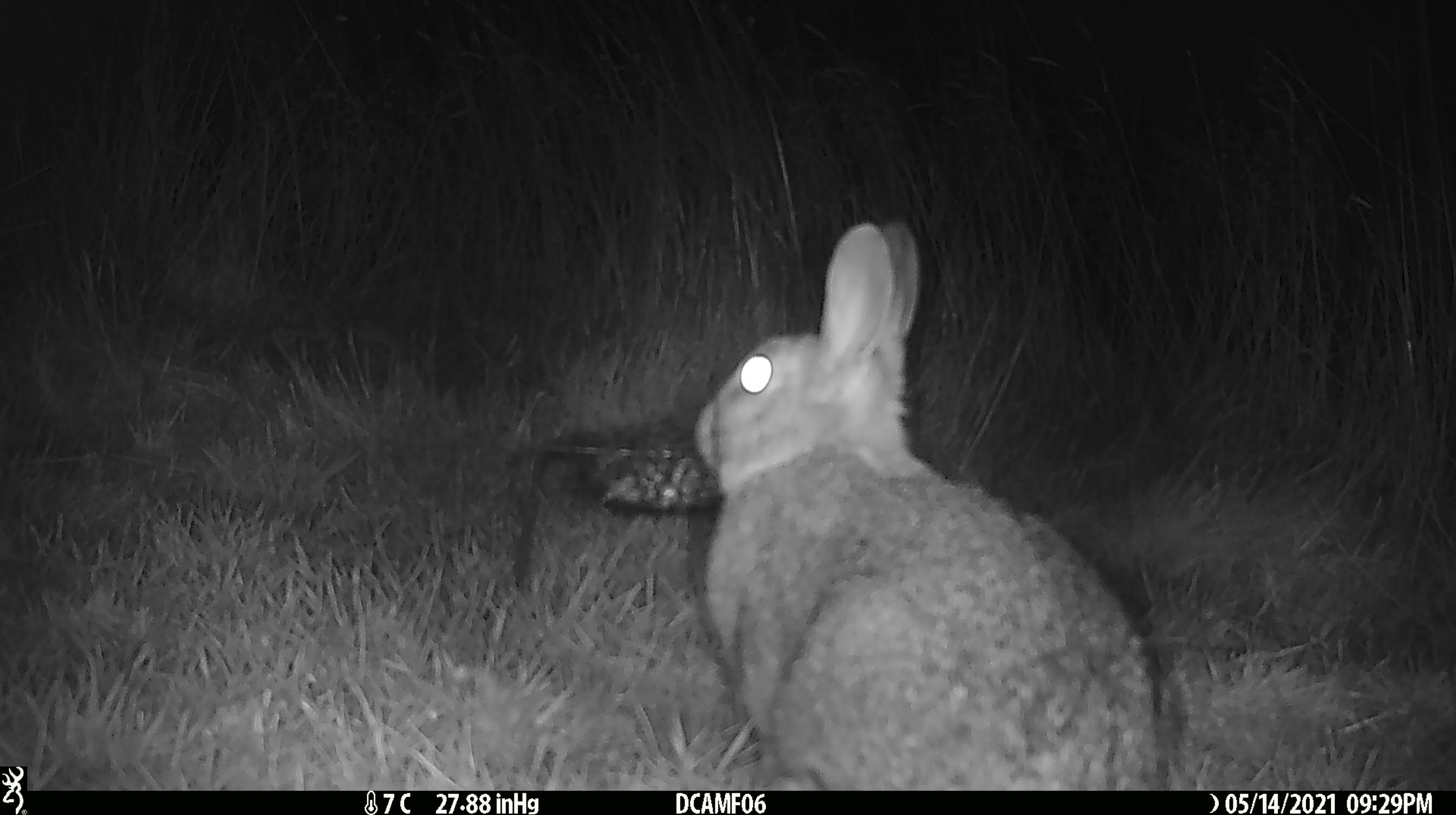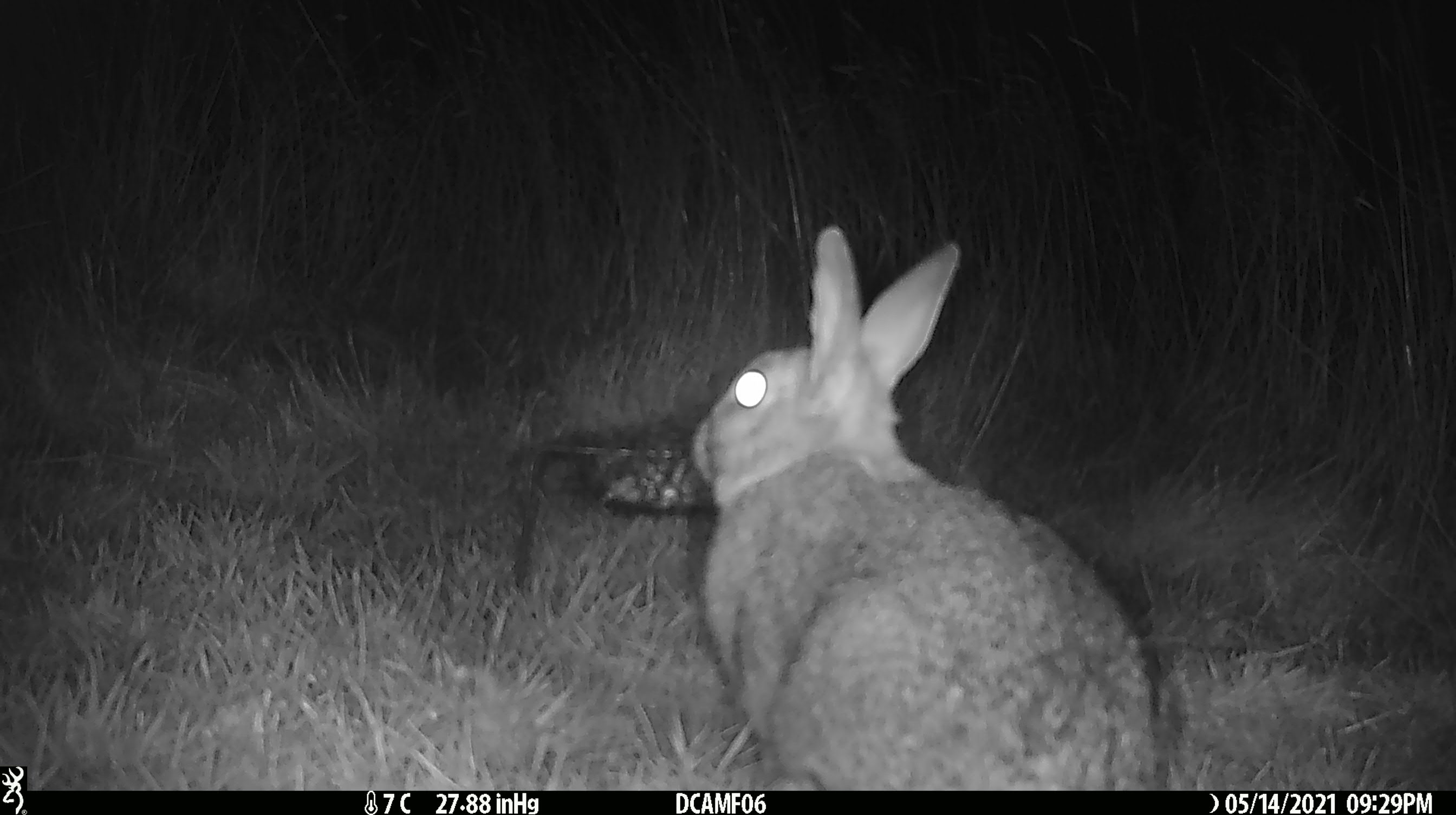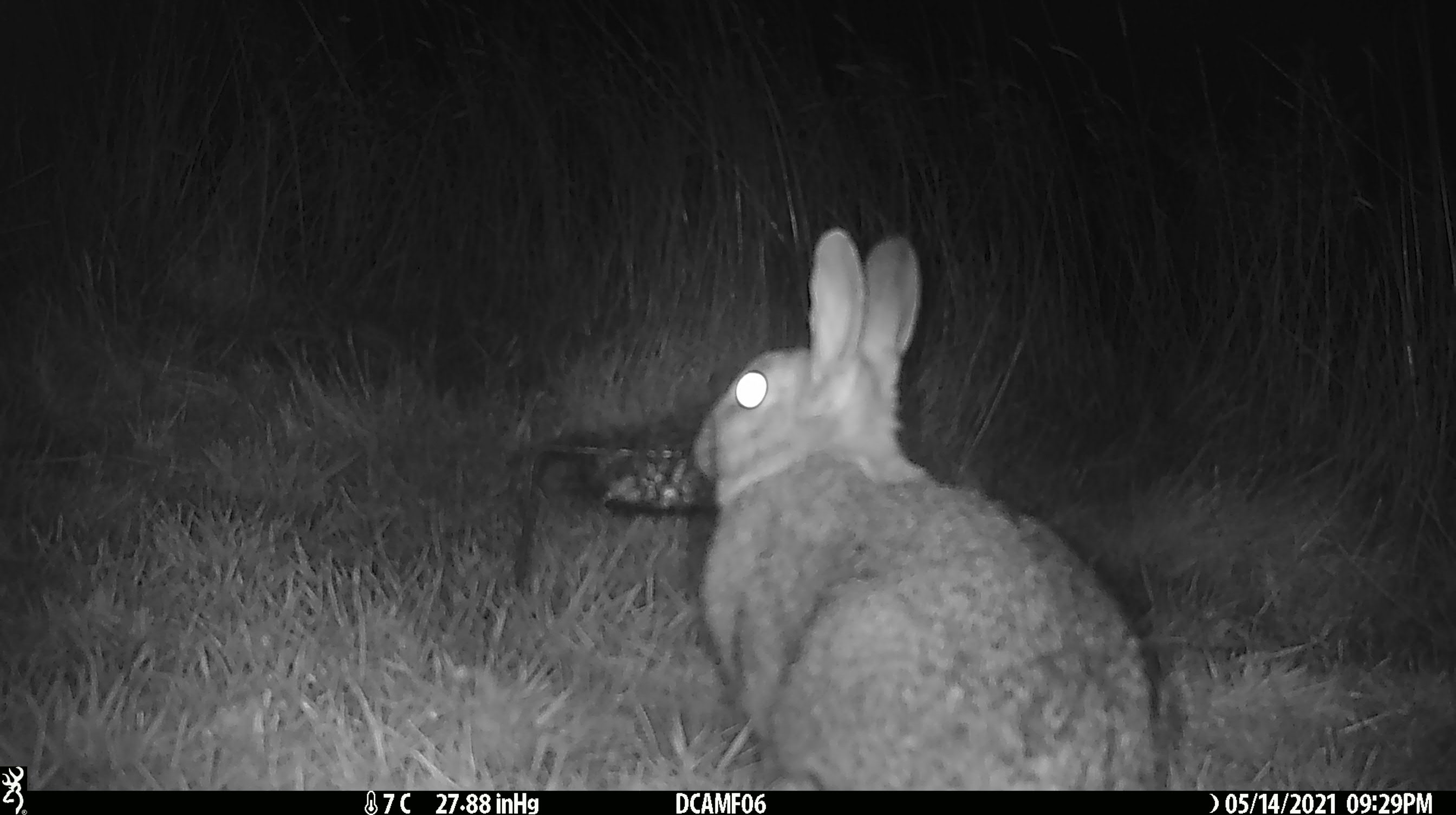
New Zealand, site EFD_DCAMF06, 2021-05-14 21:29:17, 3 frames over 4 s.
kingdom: Animalia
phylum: Chordata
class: Mammalia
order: Lagomorpha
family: Leporidae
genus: Oryctolagus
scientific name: Oryctolagus cuniculus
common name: european rabbit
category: rabbit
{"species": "rabbit (european rabbit) (Oryctolagus cuniculus)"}